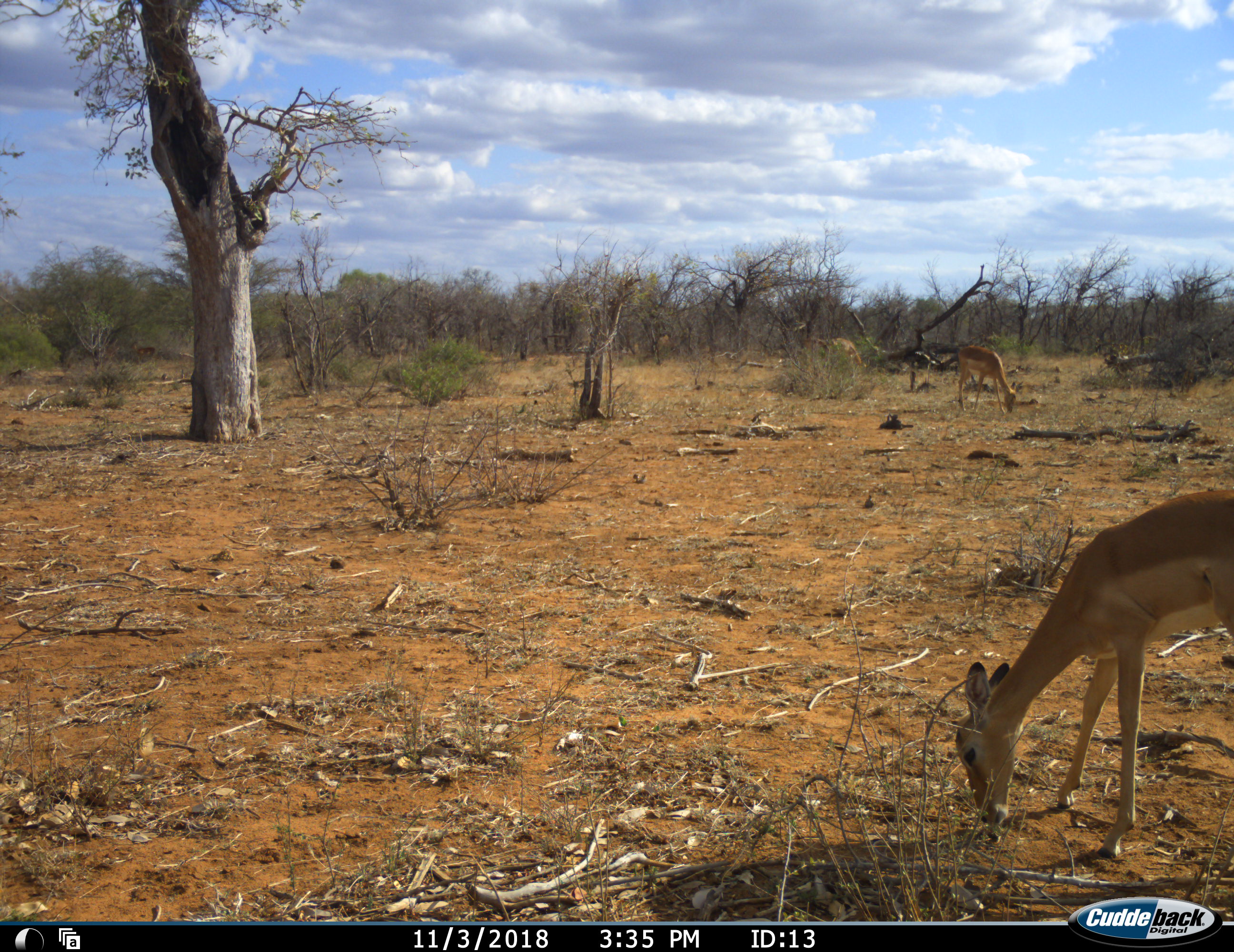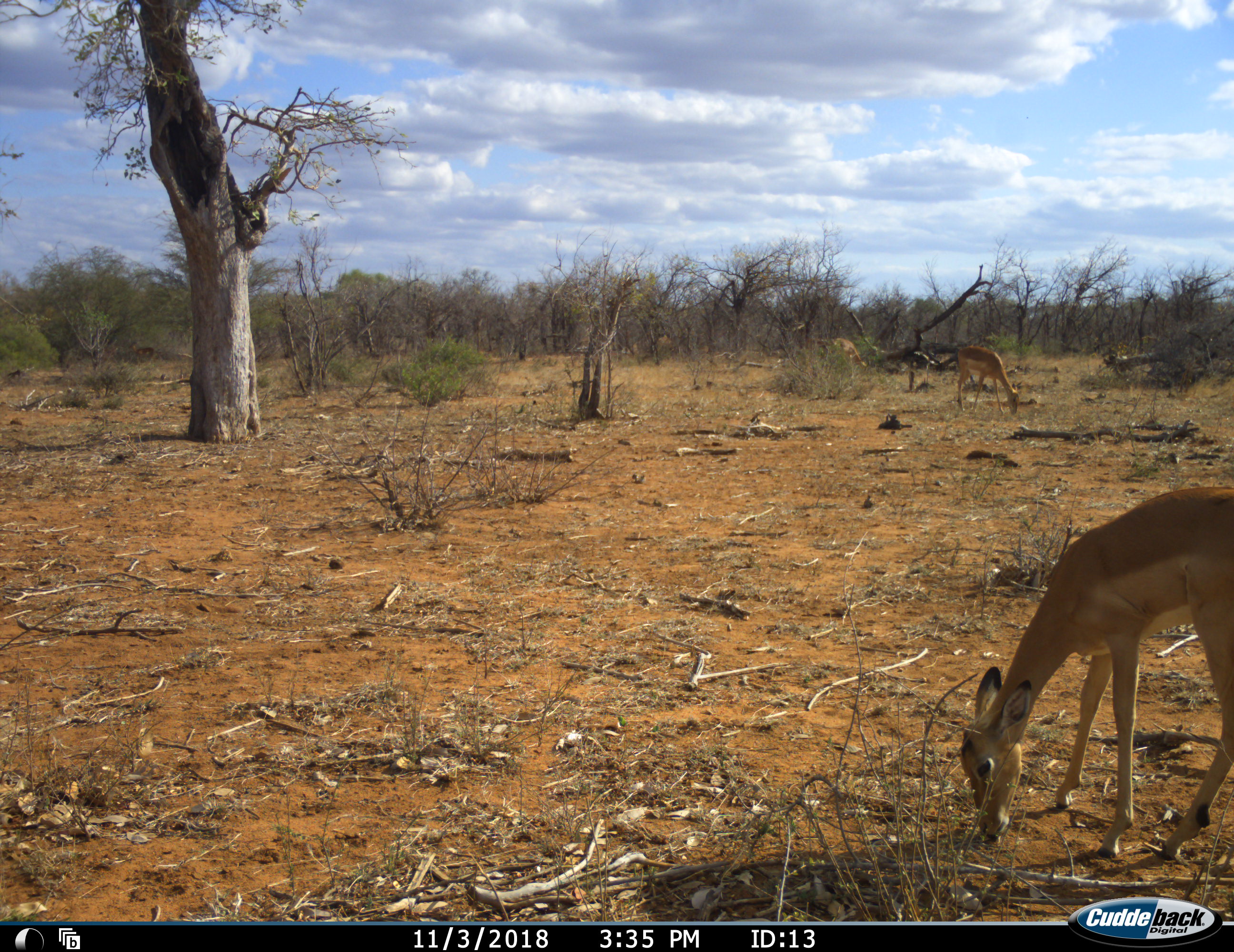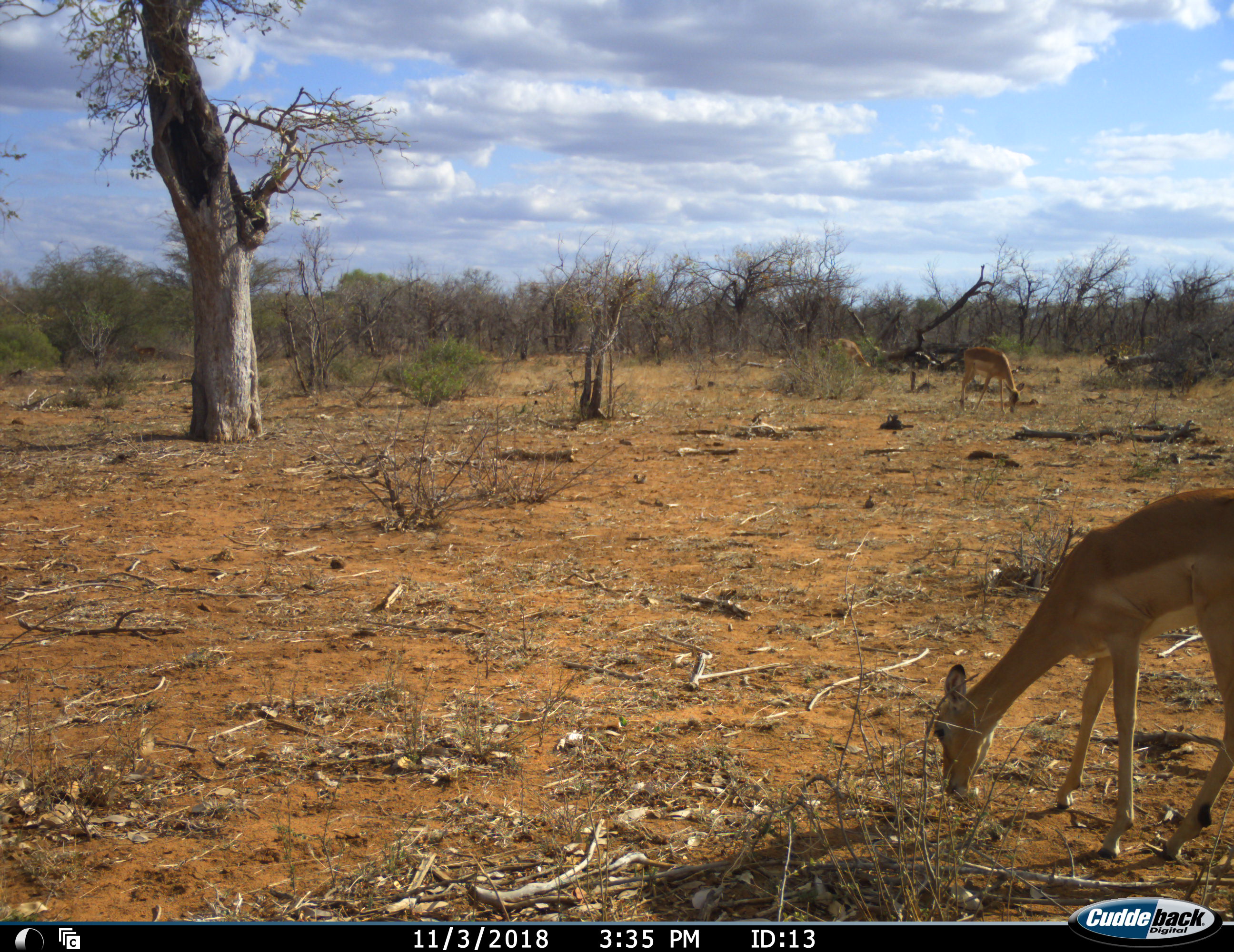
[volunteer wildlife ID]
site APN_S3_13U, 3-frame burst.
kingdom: Animalia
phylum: Chordata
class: Mammalia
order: Artiodactyla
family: Bovidae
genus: Aepyceros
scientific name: Aepyceros melampus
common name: impala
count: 3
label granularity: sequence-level